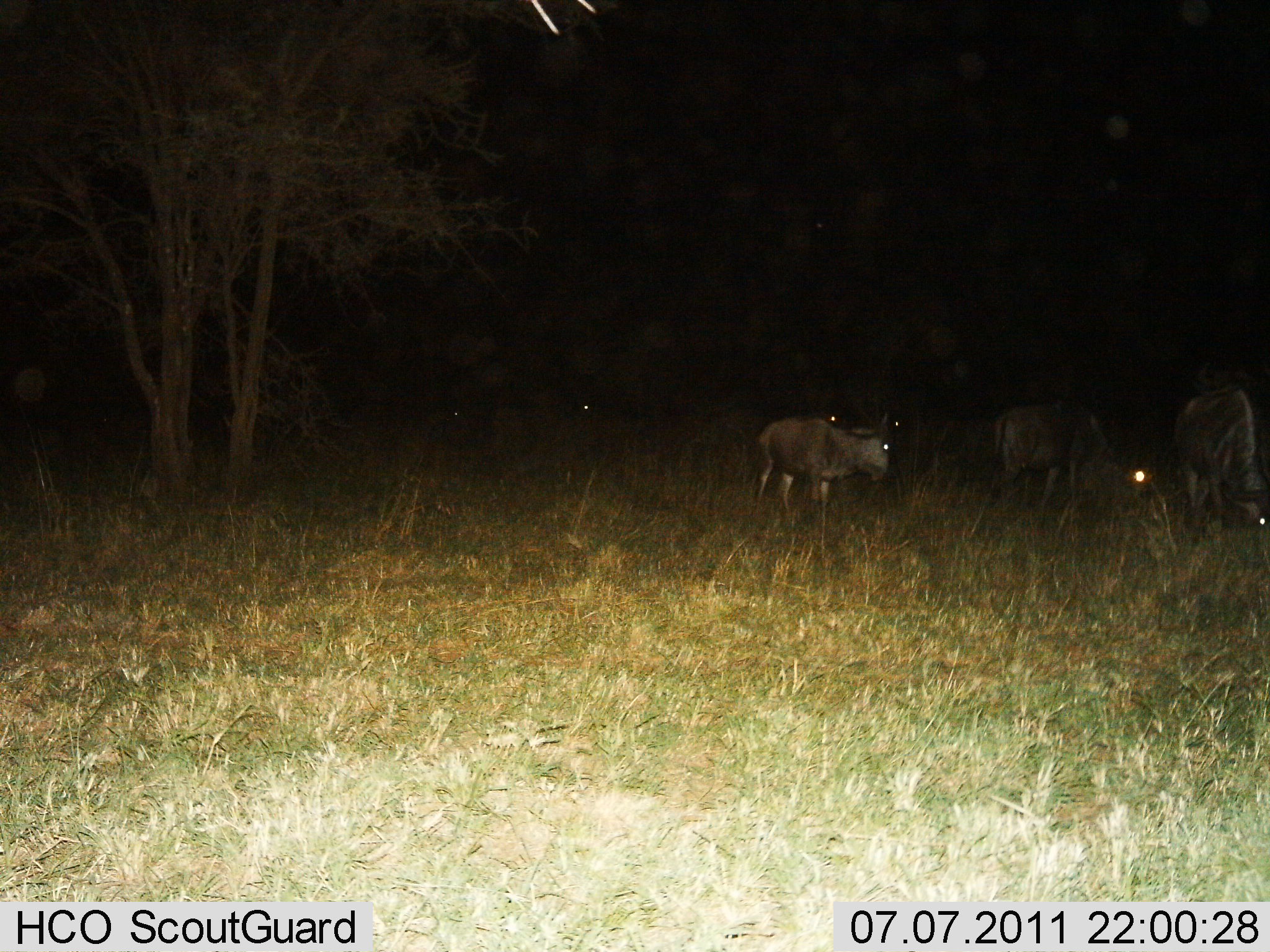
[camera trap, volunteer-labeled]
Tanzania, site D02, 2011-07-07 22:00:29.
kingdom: Animalia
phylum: Chordata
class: Mammalia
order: Artiodactyla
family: Bovidae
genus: Connochaetes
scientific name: Connochaetes taurinus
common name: blue wildebeest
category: wildebeest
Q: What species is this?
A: Wildebeest (blue wildebeest) (Connochaetes taurinus).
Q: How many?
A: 3.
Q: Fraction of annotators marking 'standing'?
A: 60%.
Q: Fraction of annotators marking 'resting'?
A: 0%.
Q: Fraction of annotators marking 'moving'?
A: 20%.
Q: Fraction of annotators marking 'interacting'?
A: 0%.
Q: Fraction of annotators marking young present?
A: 0%.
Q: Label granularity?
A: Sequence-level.